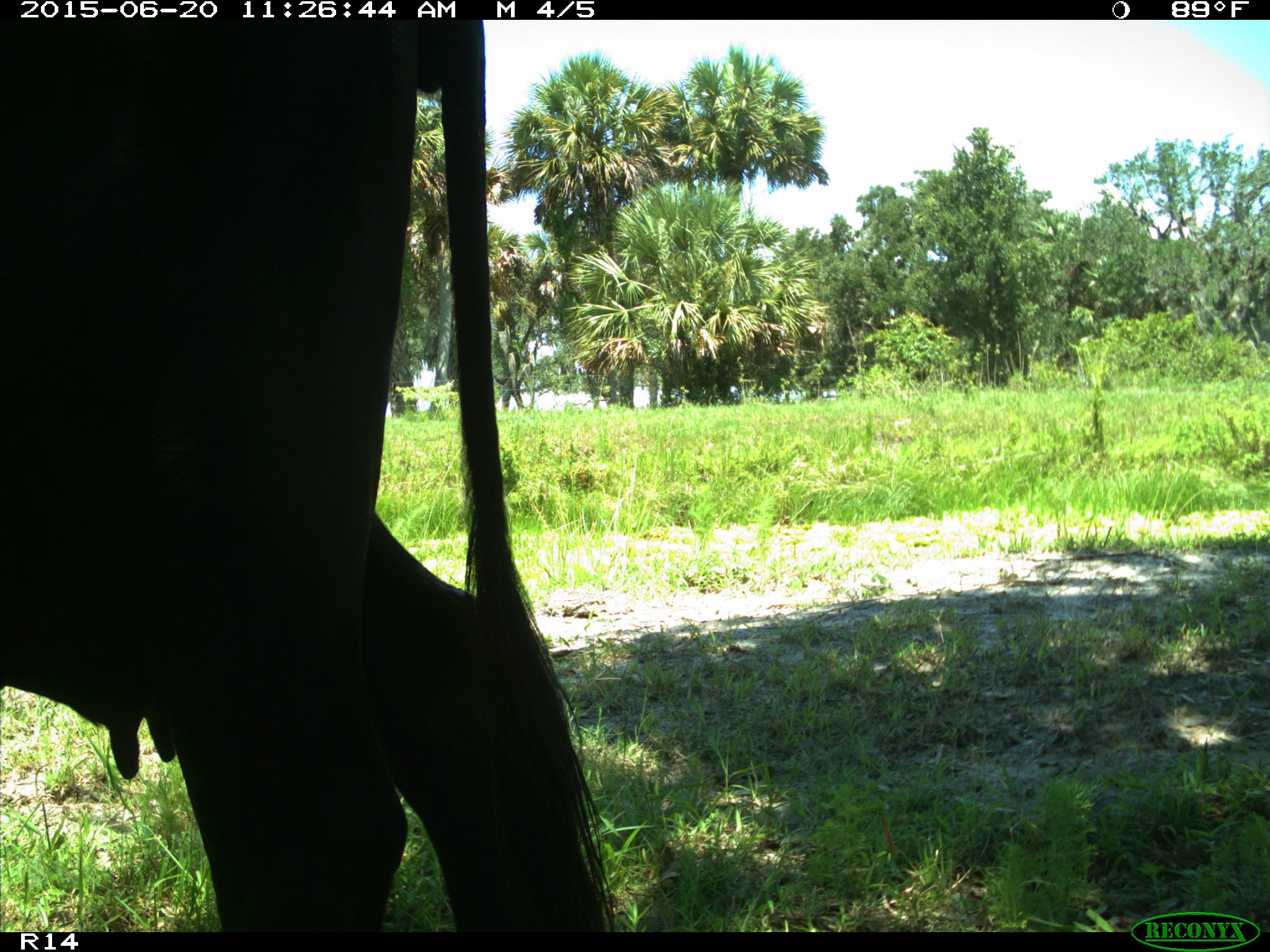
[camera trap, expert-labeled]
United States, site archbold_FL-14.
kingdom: Animalia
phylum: Chordata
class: Mammalia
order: Artiodactyla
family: Bovidae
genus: Bos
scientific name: Bos taurus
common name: domestic cow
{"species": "Bos taurus (domestic cow)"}